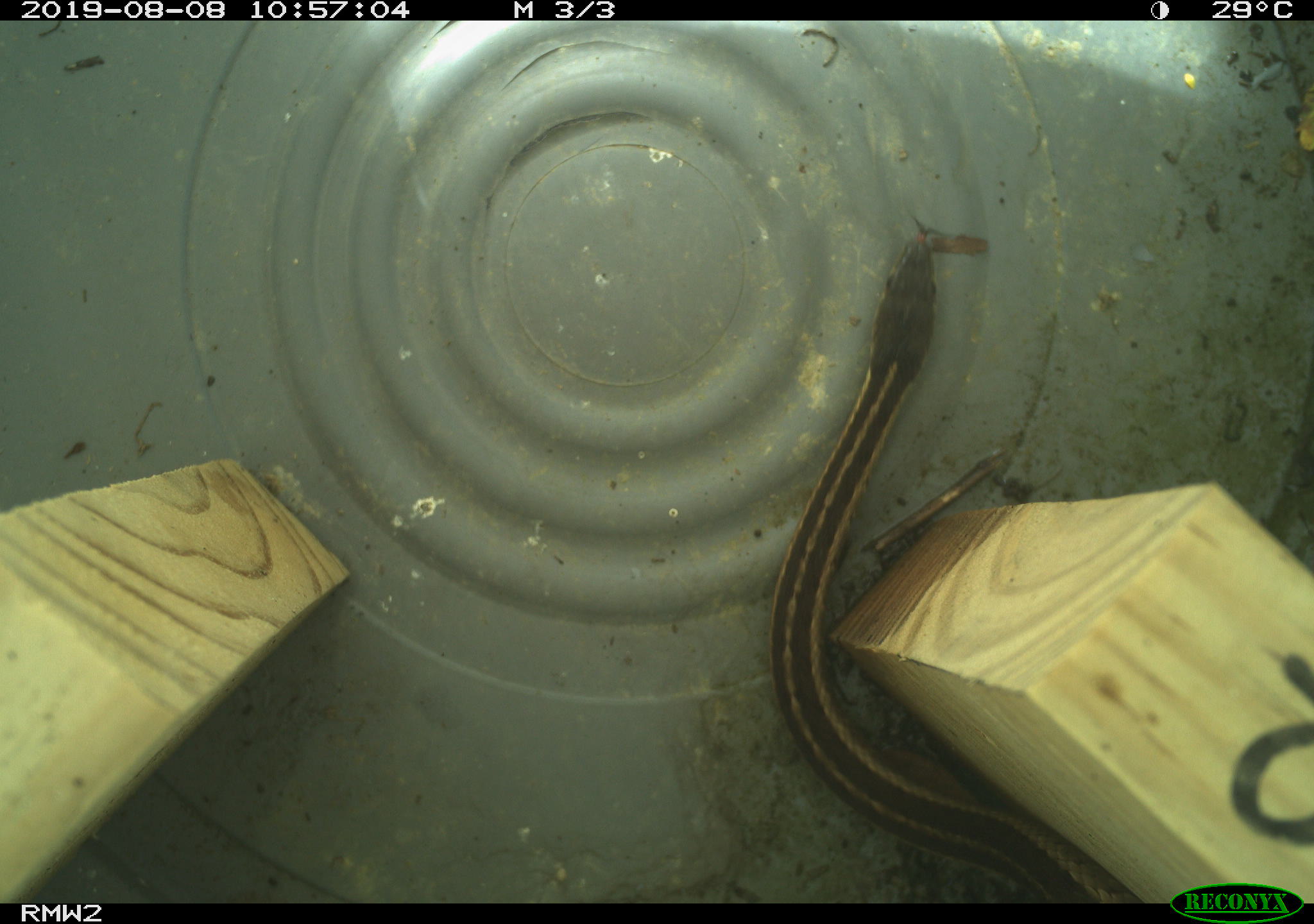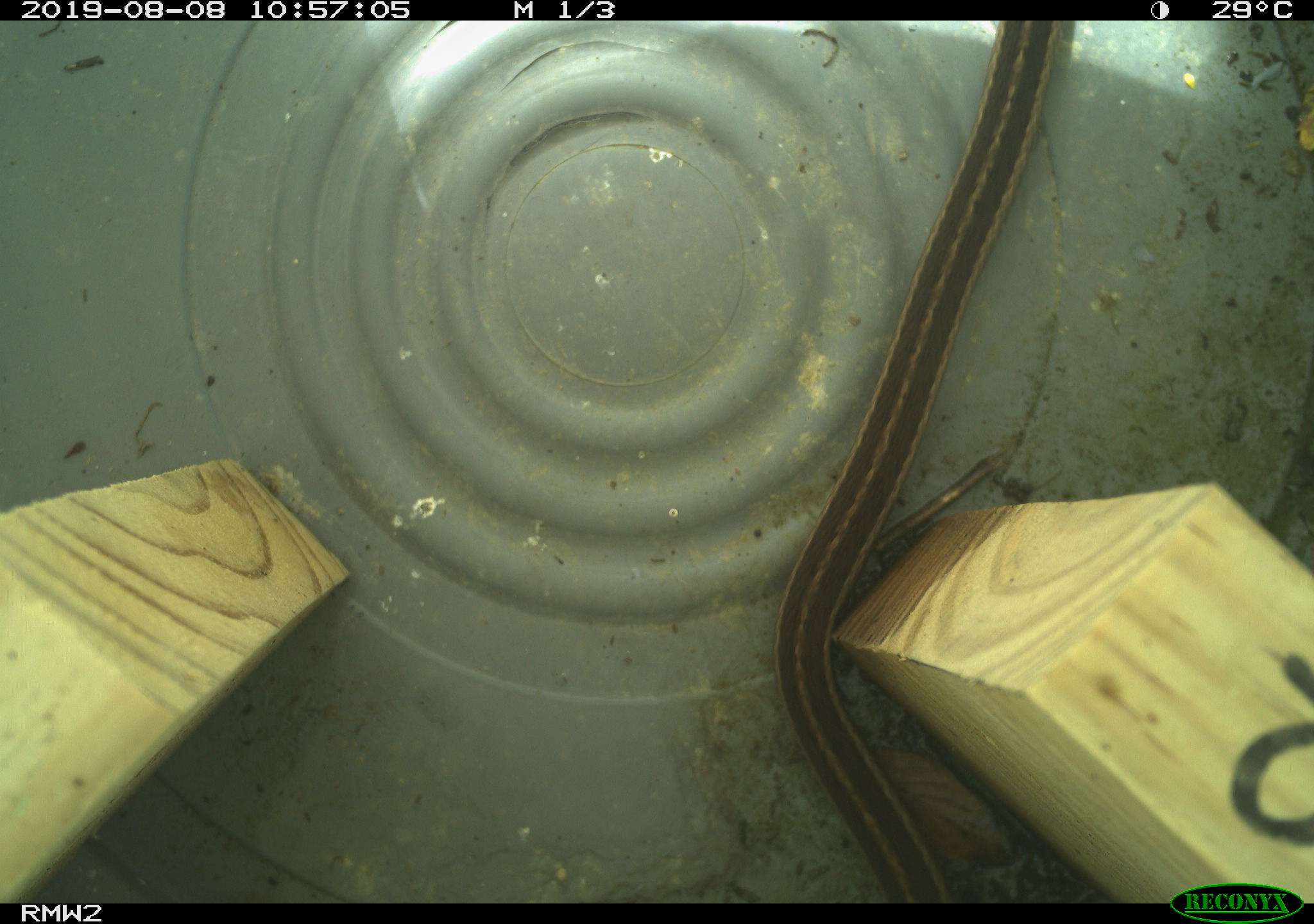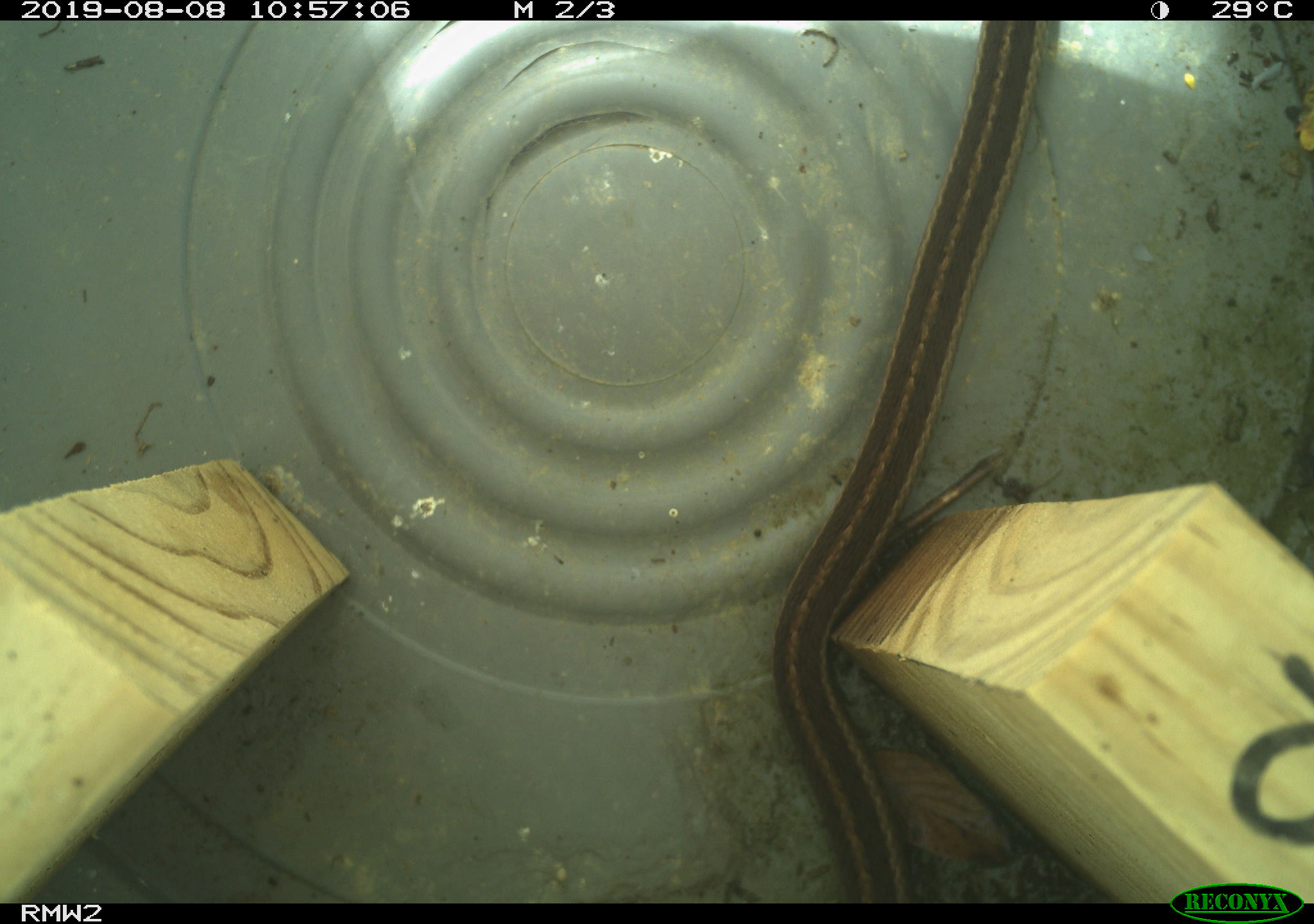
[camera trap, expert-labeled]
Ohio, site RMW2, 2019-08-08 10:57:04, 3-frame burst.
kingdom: Animalia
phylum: Chordata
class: Reptilia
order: Squamata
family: Colubridae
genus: Thamnophis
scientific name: Thamnophis sirtalis sirtalis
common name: eastern gartersnake